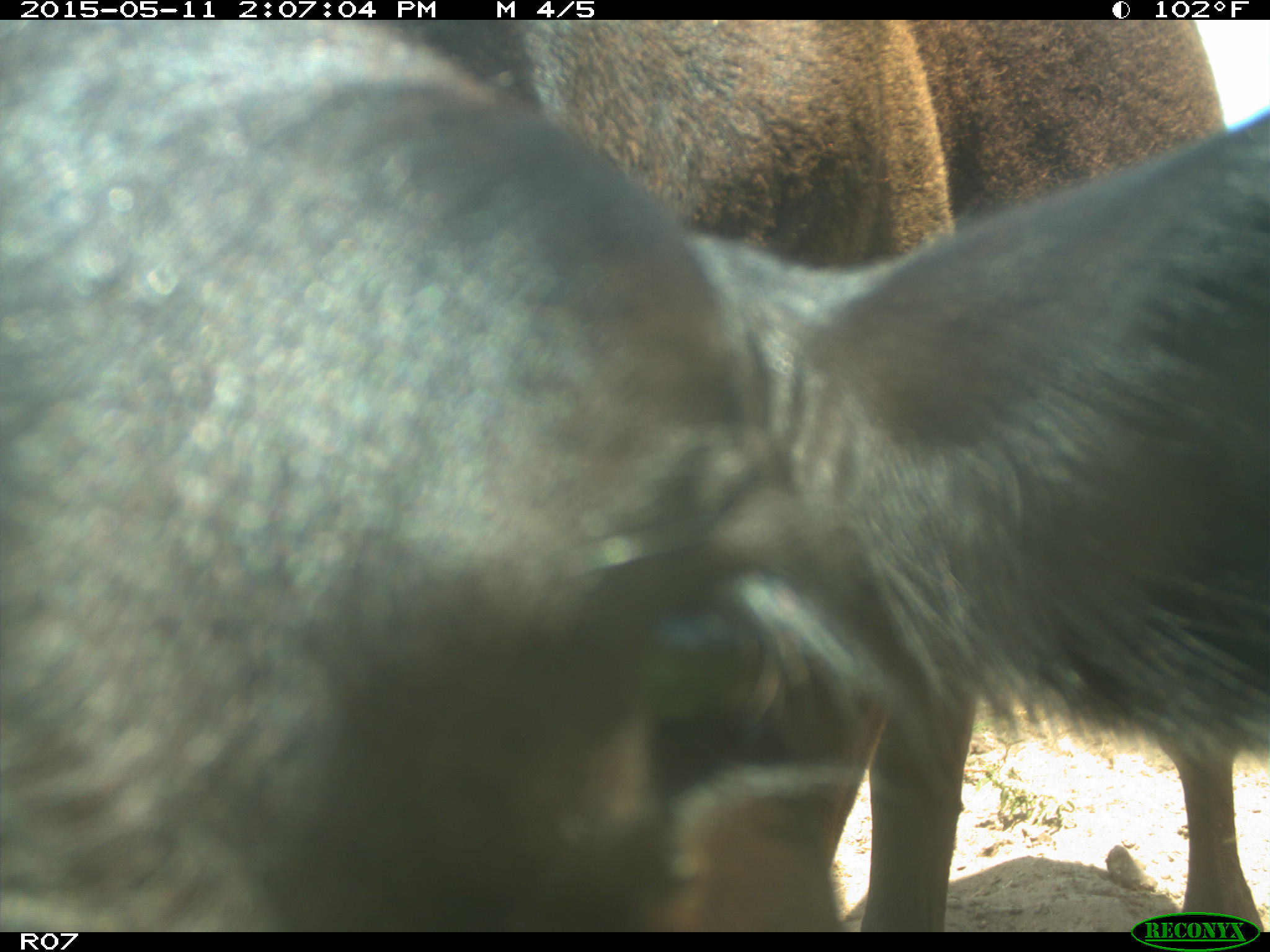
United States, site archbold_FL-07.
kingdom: Animalia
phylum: Chordata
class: Mammalia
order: Artiodactyla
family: Bovidae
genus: Bos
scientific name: Bos taurus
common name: domestic cow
Bos taurus (domestic cow).